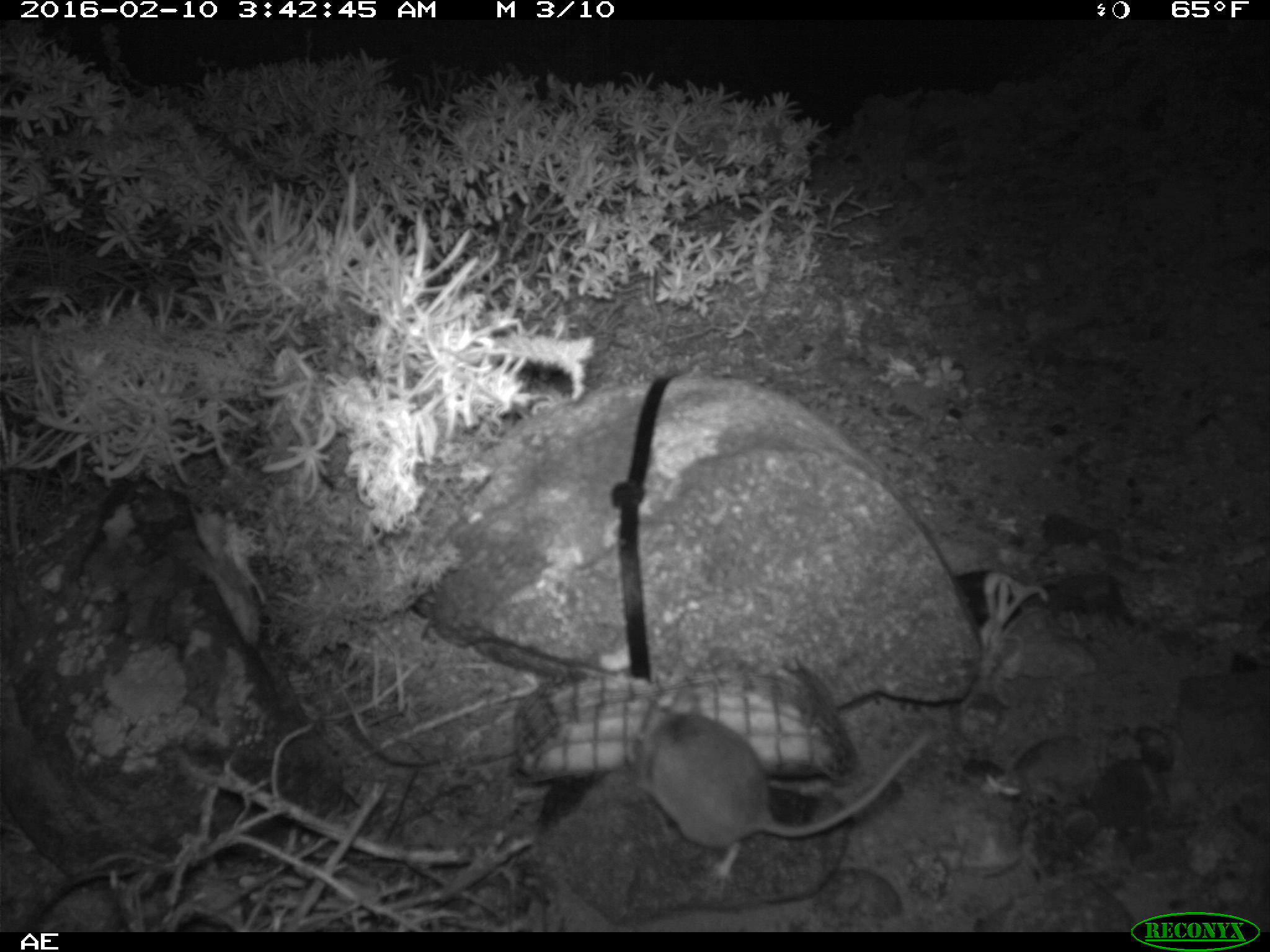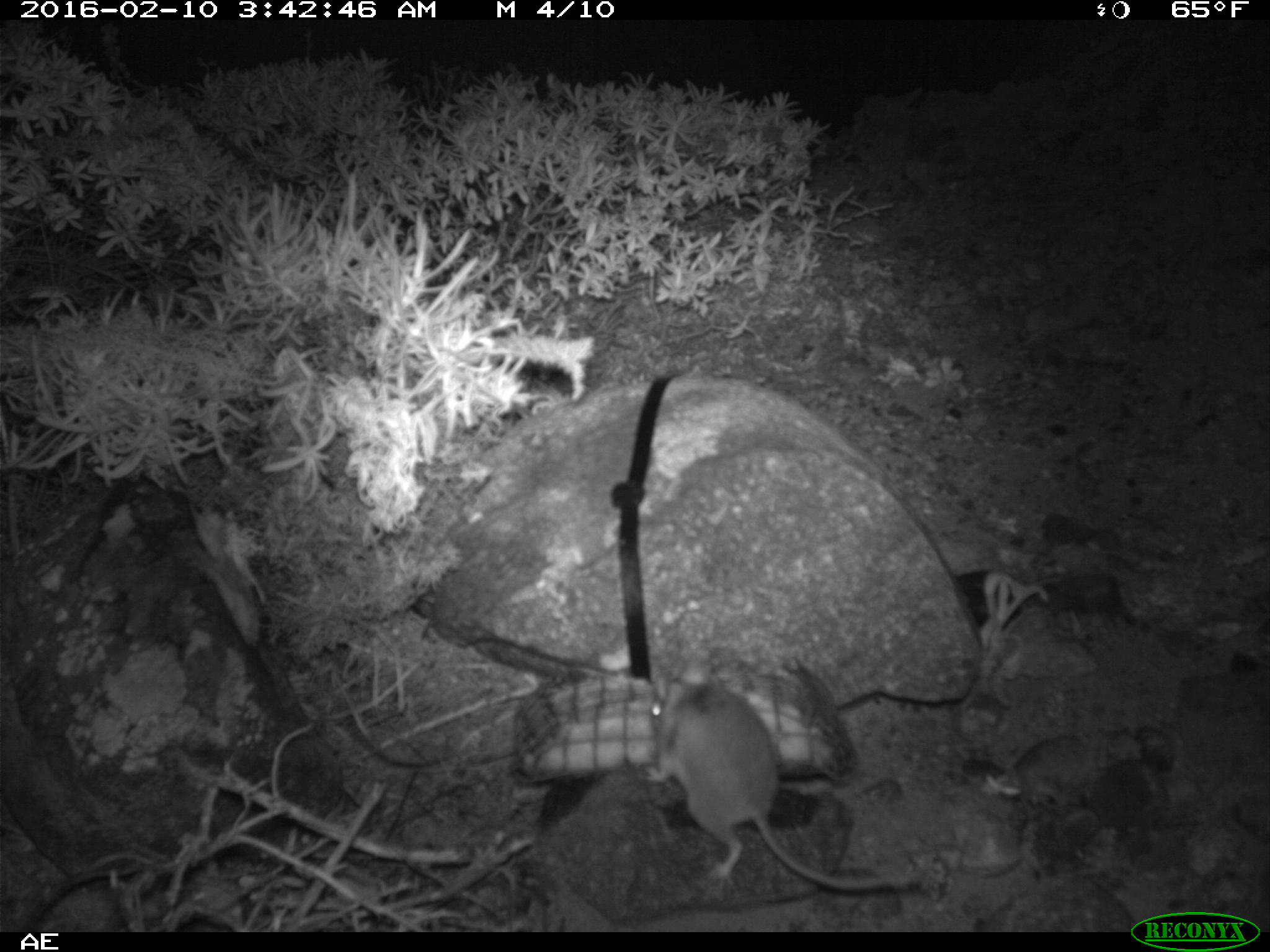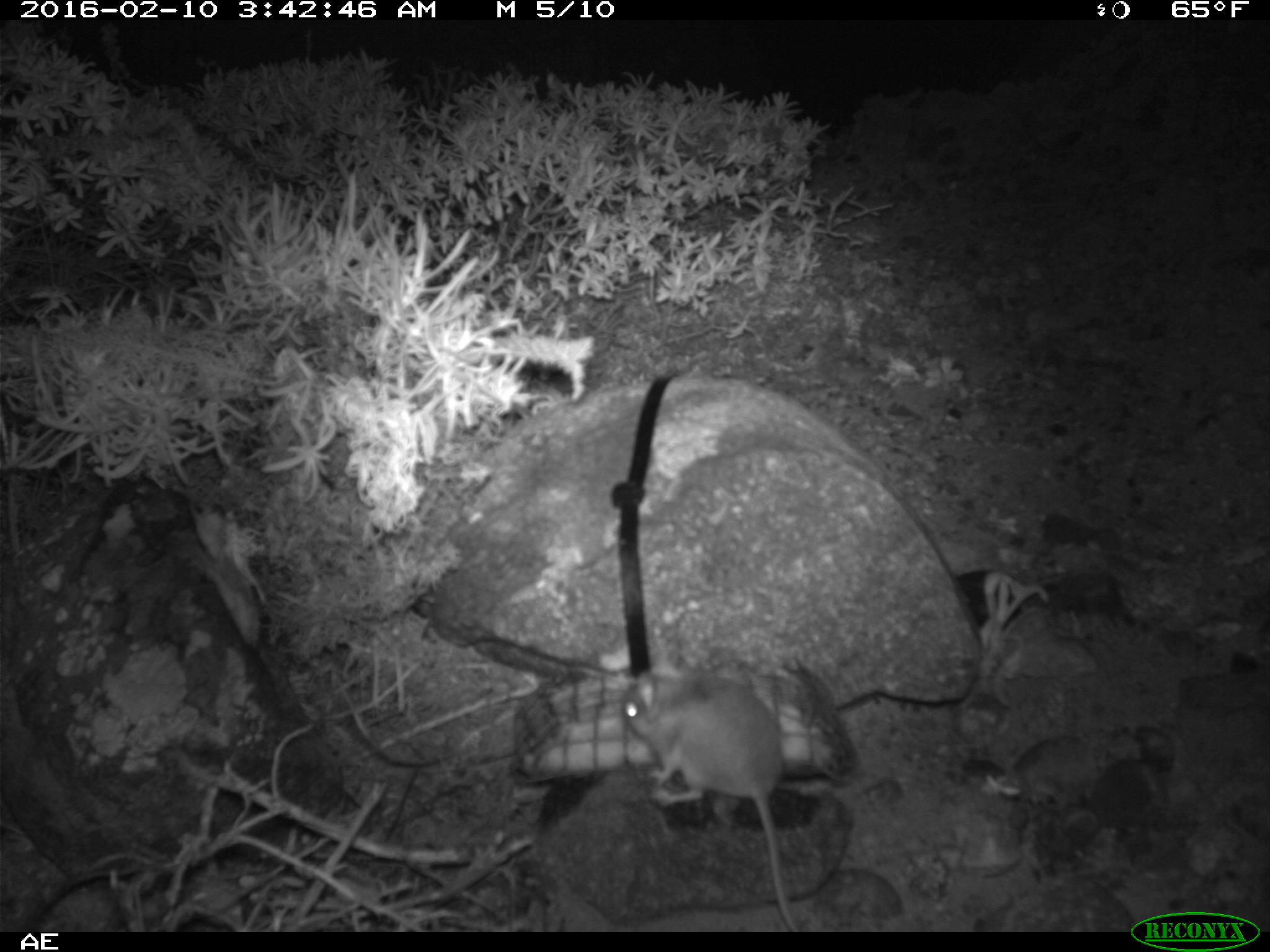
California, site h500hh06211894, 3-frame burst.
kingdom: Animalia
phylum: Chordata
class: Mammalia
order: Rodentia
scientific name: Rodentia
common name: rodent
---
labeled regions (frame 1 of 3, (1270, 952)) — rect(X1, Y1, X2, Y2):
rodent: rect(630, 677, 933, 899)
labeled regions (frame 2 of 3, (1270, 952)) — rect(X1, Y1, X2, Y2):
rodent: rect(641, 656, 919, 890)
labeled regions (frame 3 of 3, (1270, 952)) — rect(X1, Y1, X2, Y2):
rodent: rect(619, 667, 801, 929)